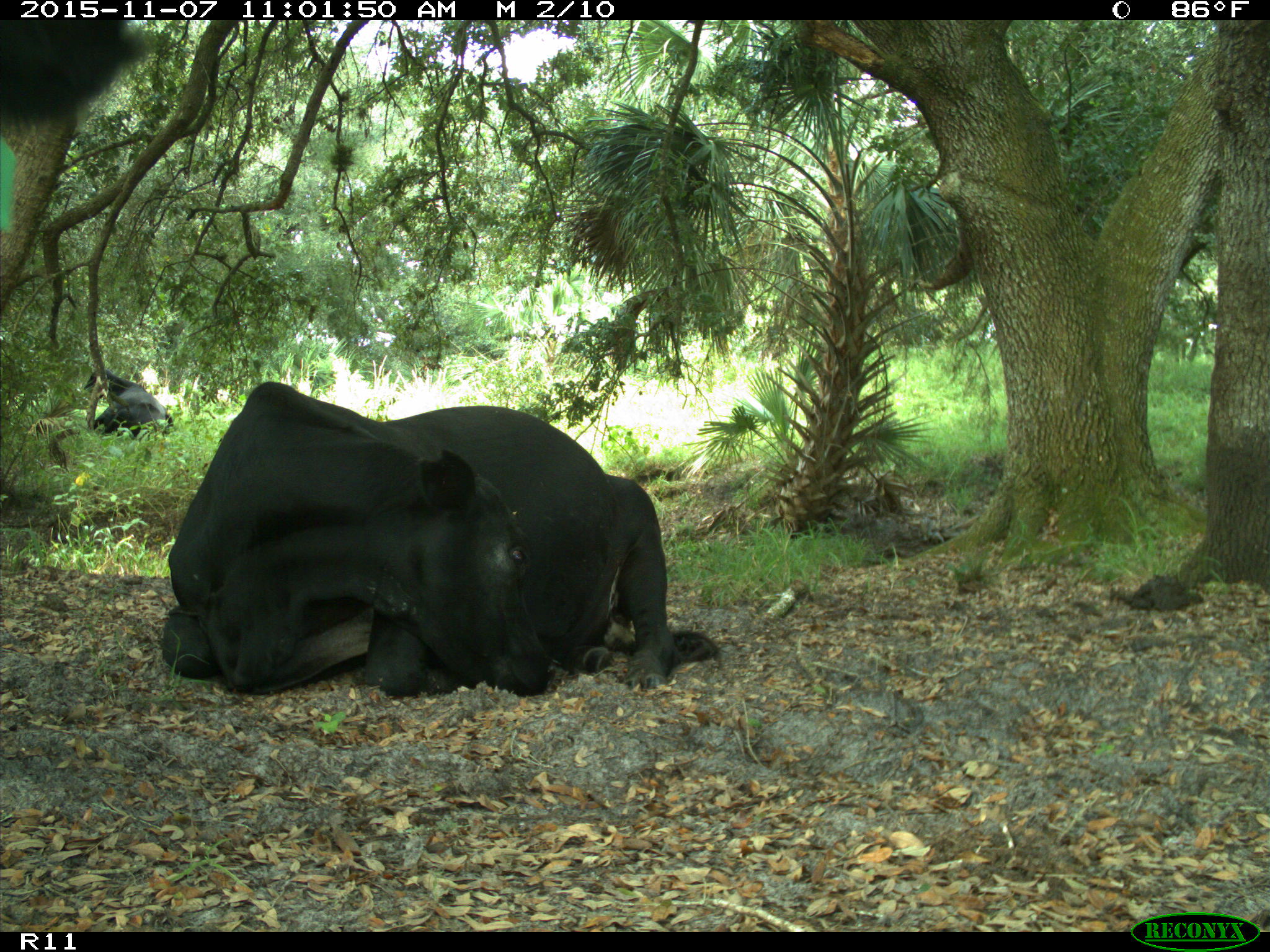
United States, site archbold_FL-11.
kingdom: Animalia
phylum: Chordata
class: Mammalia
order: Artiodactyla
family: Bovidae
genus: Bos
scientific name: Bos taurus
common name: domestic cow